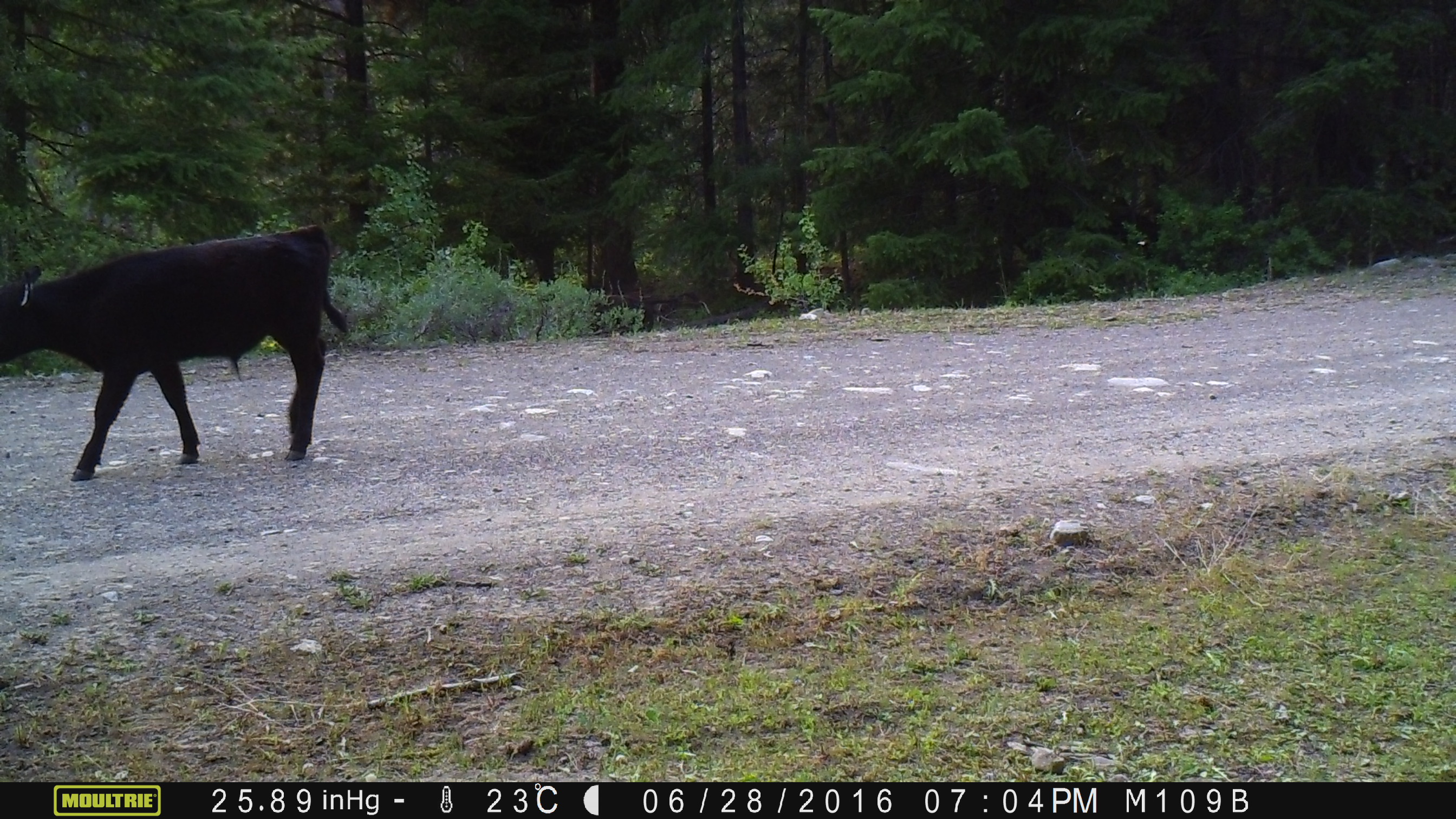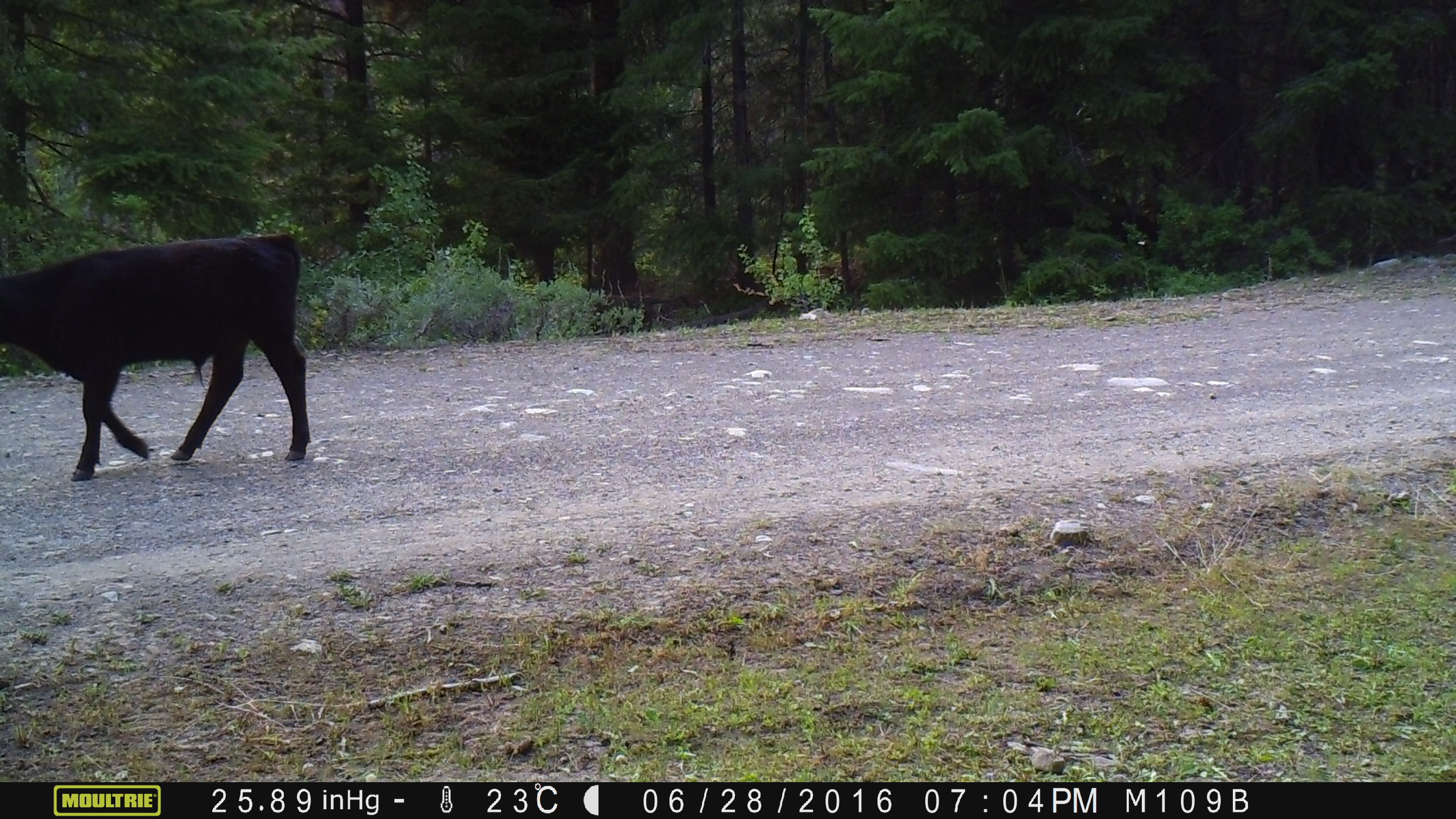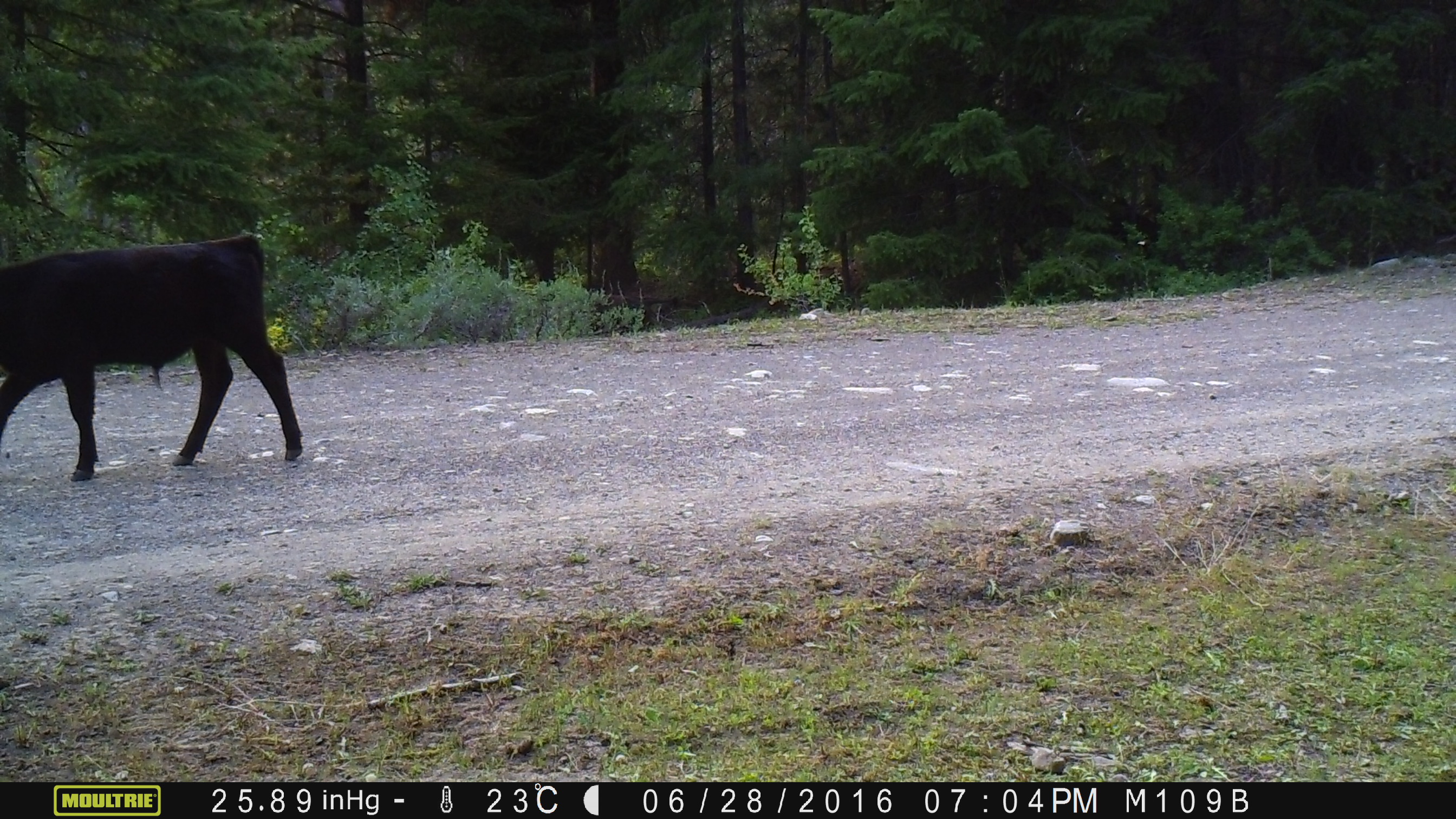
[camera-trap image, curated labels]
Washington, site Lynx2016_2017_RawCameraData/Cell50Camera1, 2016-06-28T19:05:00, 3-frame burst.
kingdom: Animalia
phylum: Chordata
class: Mammalia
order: Artiodactyla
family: Bovidae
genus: Bos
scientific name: Bos taurus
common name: domestic cattle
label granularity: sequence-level